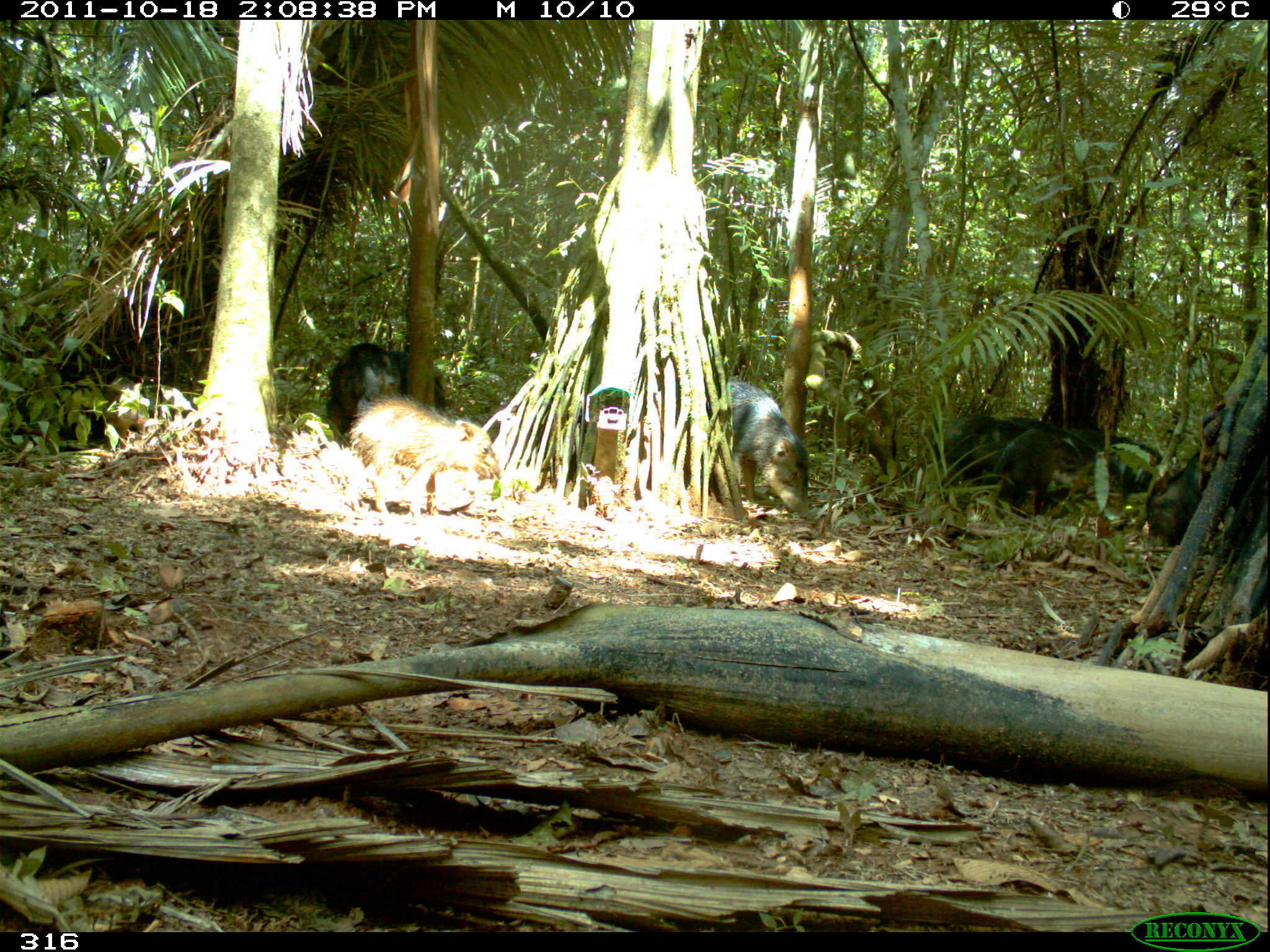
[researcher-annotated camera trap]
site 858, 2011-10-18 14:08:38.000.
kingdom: Animalia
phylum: Chordata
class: Mammalia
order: Artiodactyla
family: Tayassuidae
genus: Tayassu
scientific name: Tayassu pecari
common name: white-lipped peccary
Tayassu pecari (white-lipped peccary).